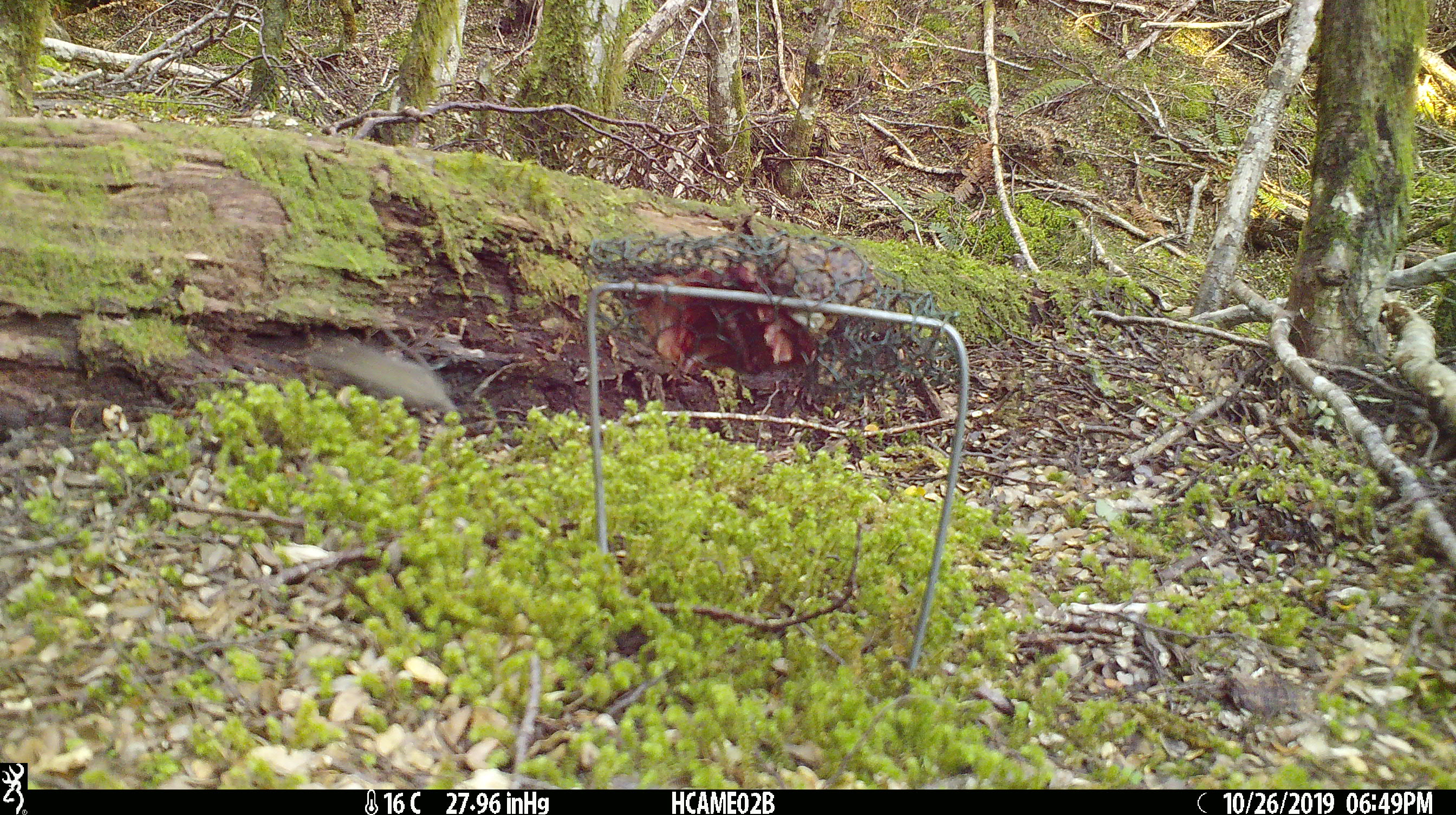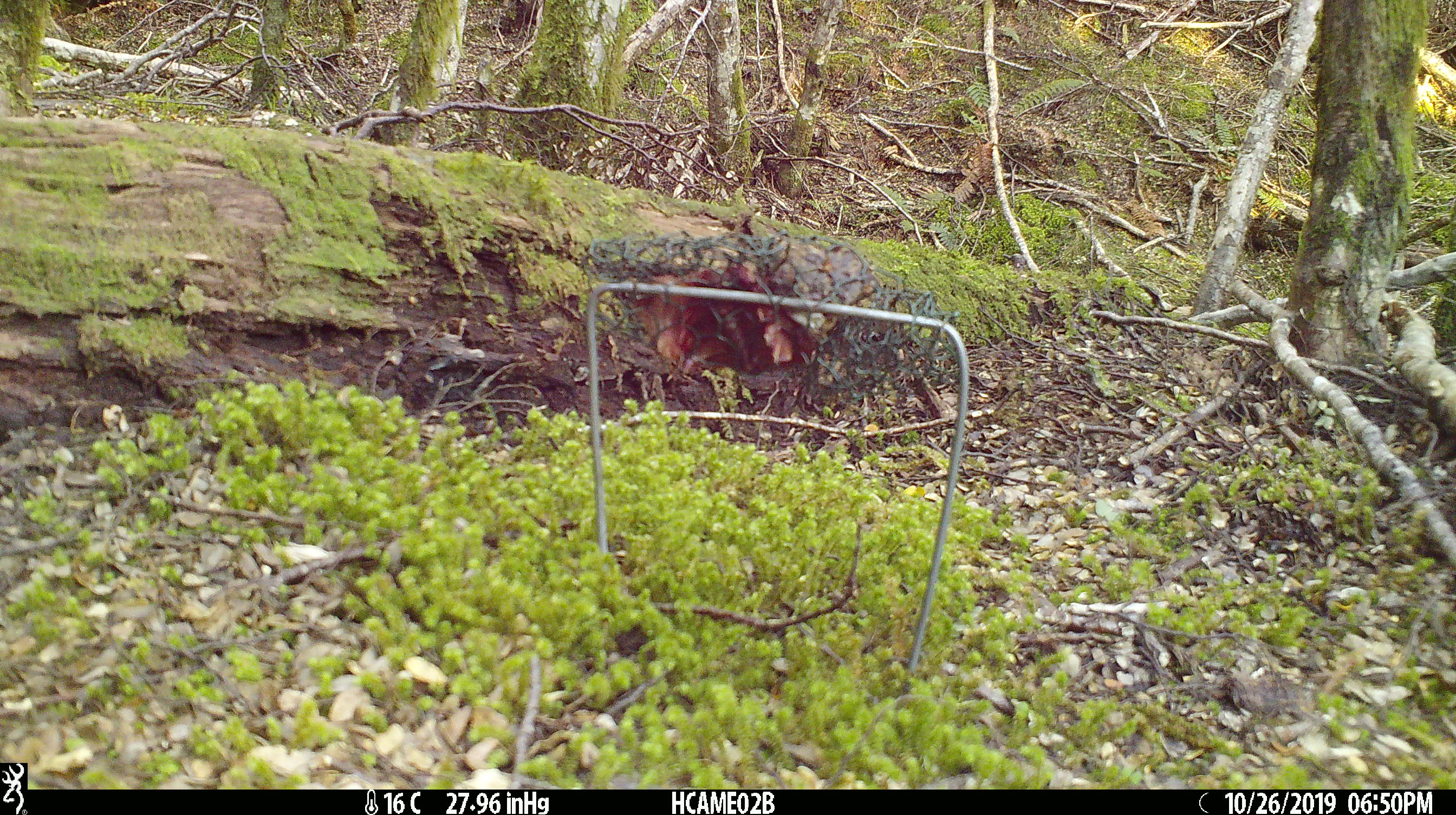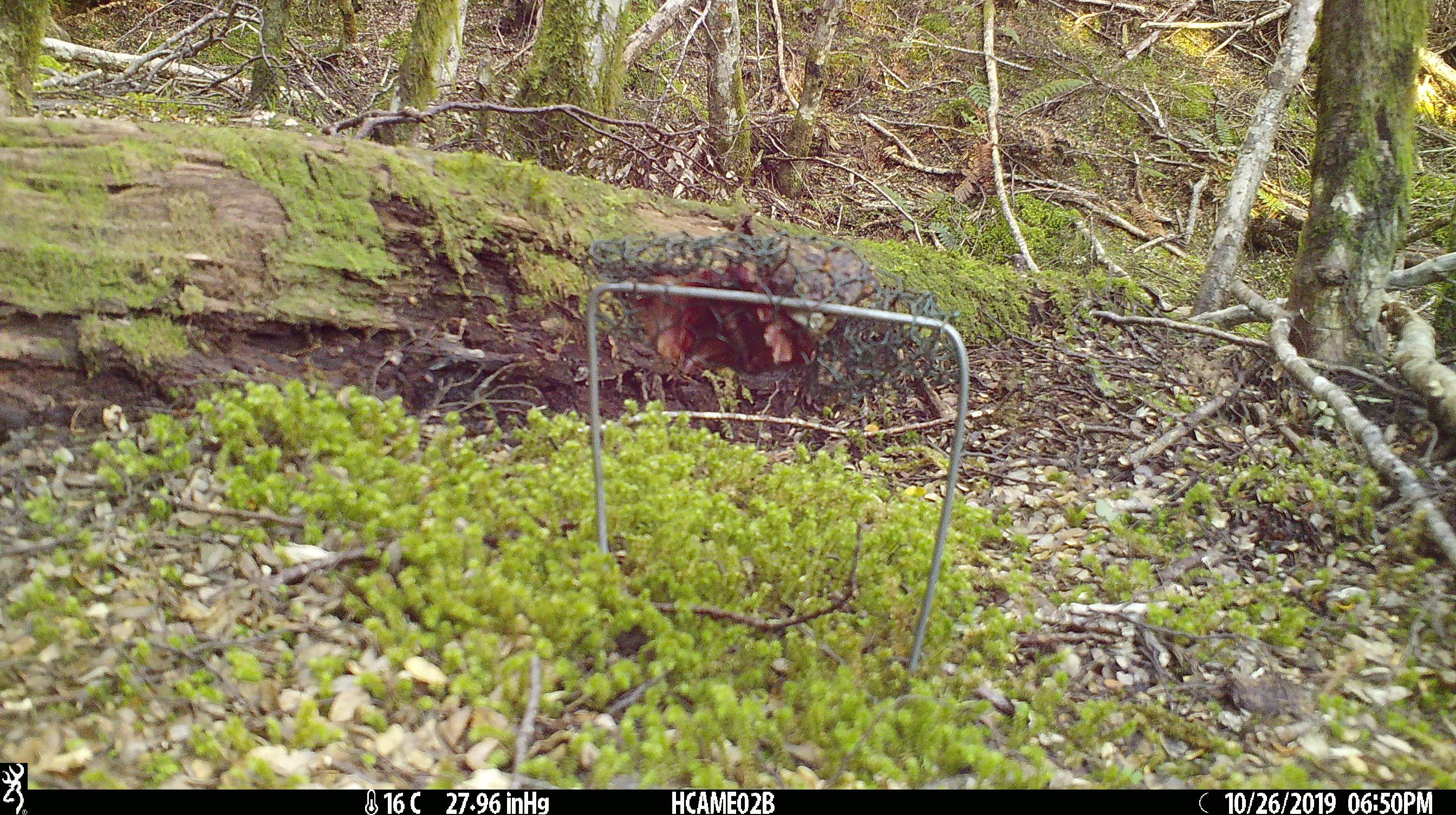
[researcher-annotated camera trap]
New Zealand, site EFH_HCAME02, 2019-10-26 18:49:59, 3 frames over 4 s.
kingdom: Animalia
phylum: Chordata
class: Mammalia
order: Rodentia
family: Muridae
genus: Mus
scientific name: Mus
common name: mouse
Mouse (Mus).